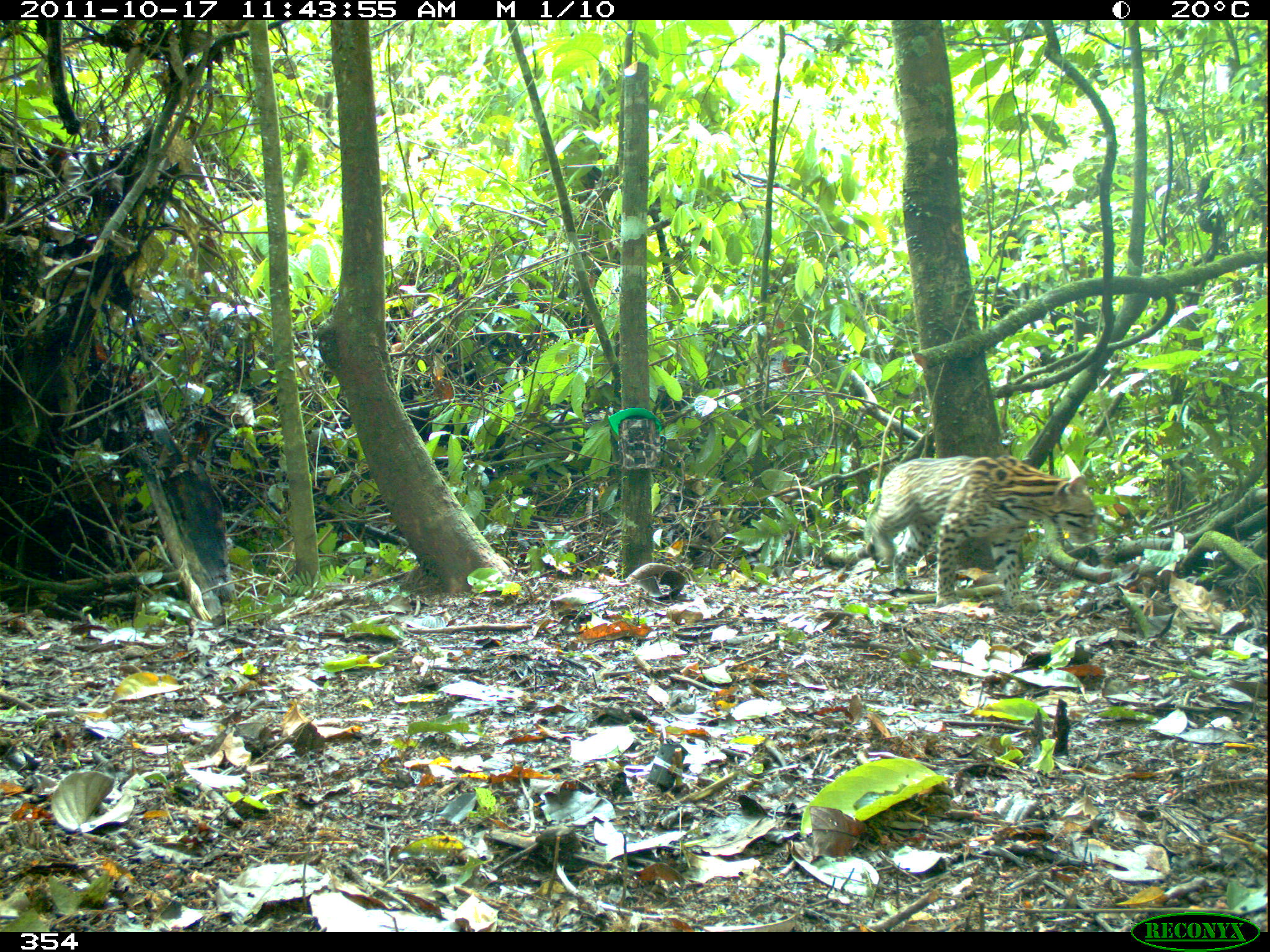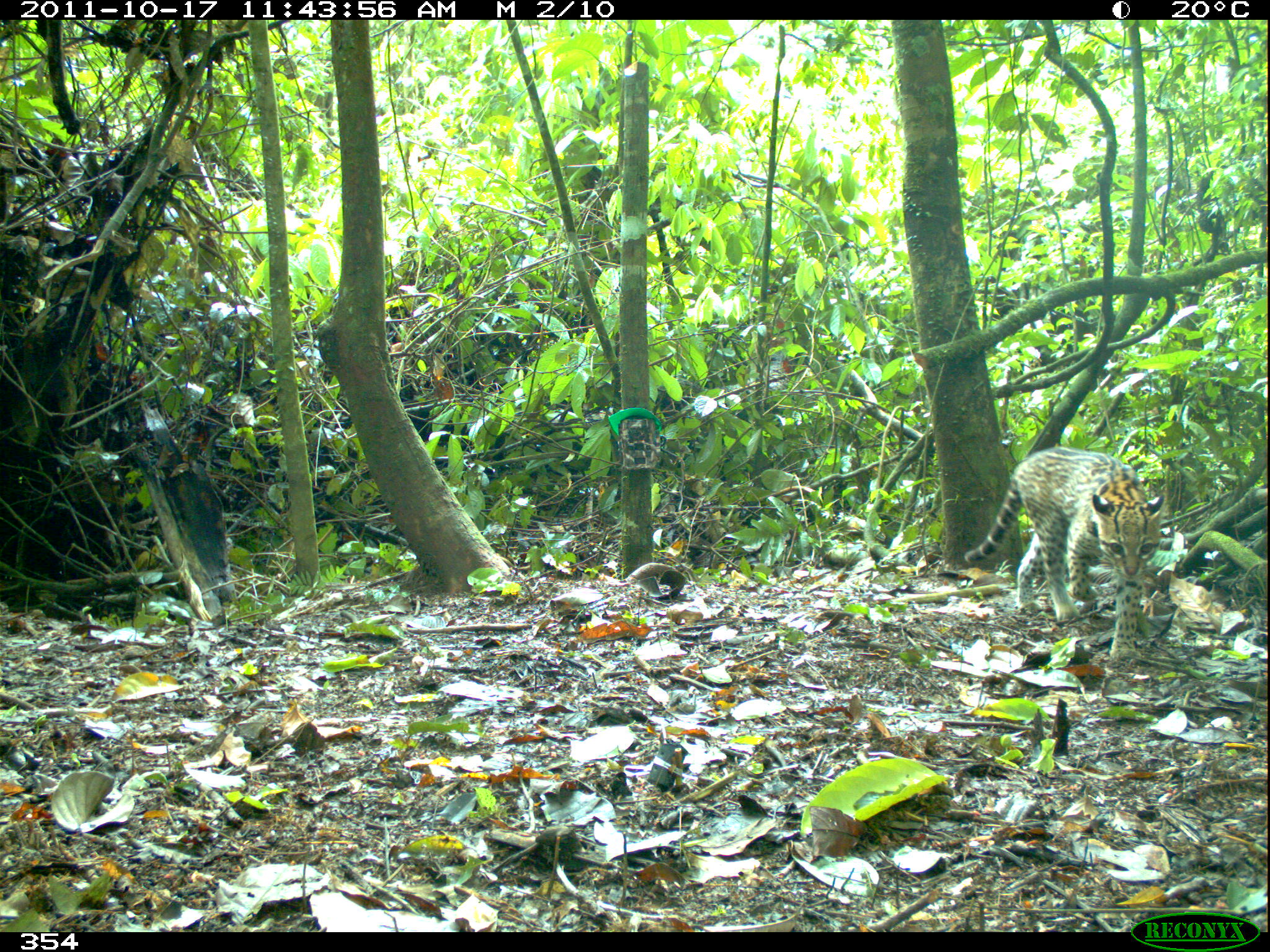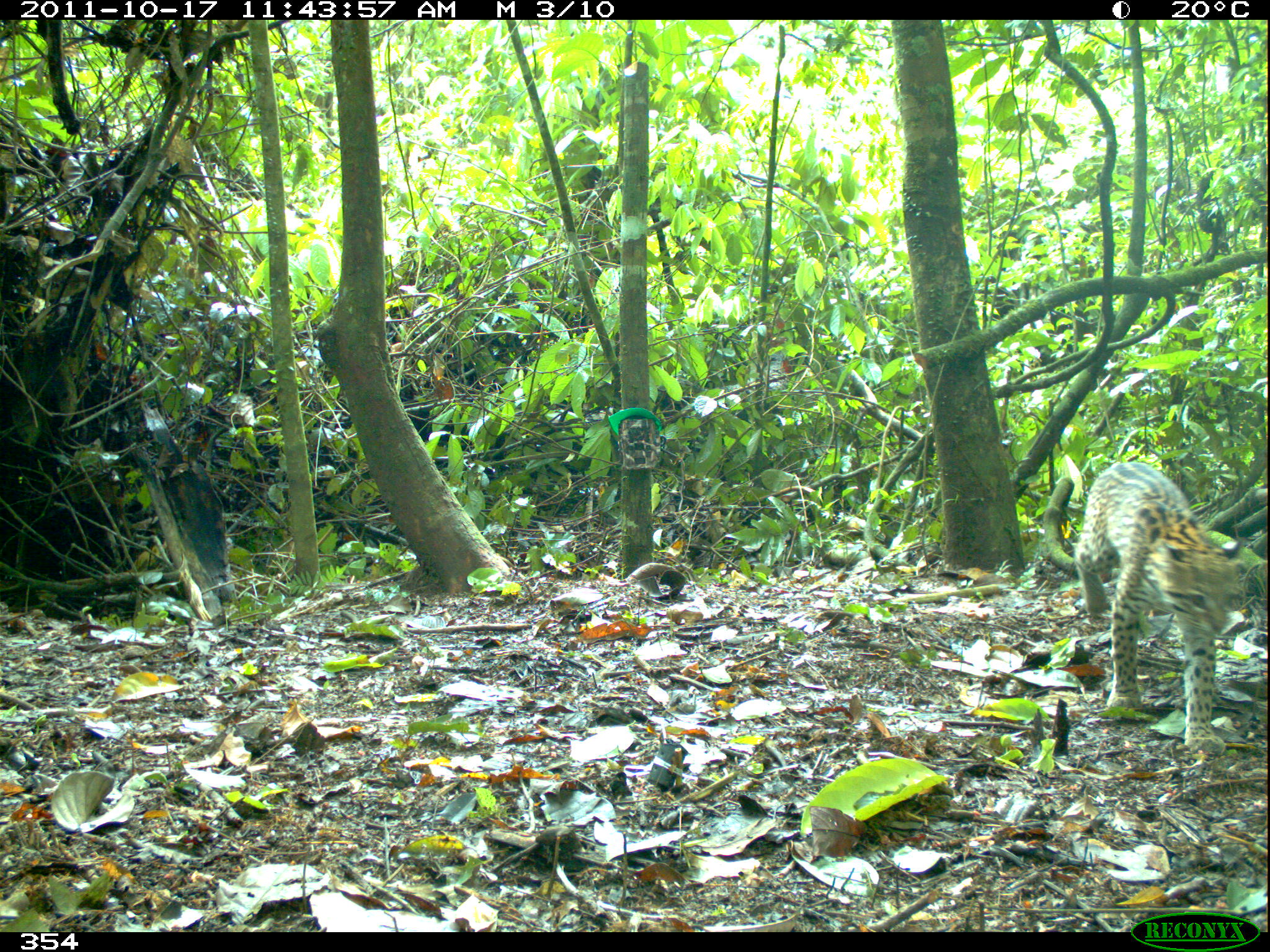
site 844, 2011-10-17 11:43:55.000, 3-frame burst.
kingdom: Animalia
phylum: Chordata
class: Mammalia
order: Carnivora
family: Felidae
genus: Leopardus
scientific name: Leopardus pardalis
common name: ocelot